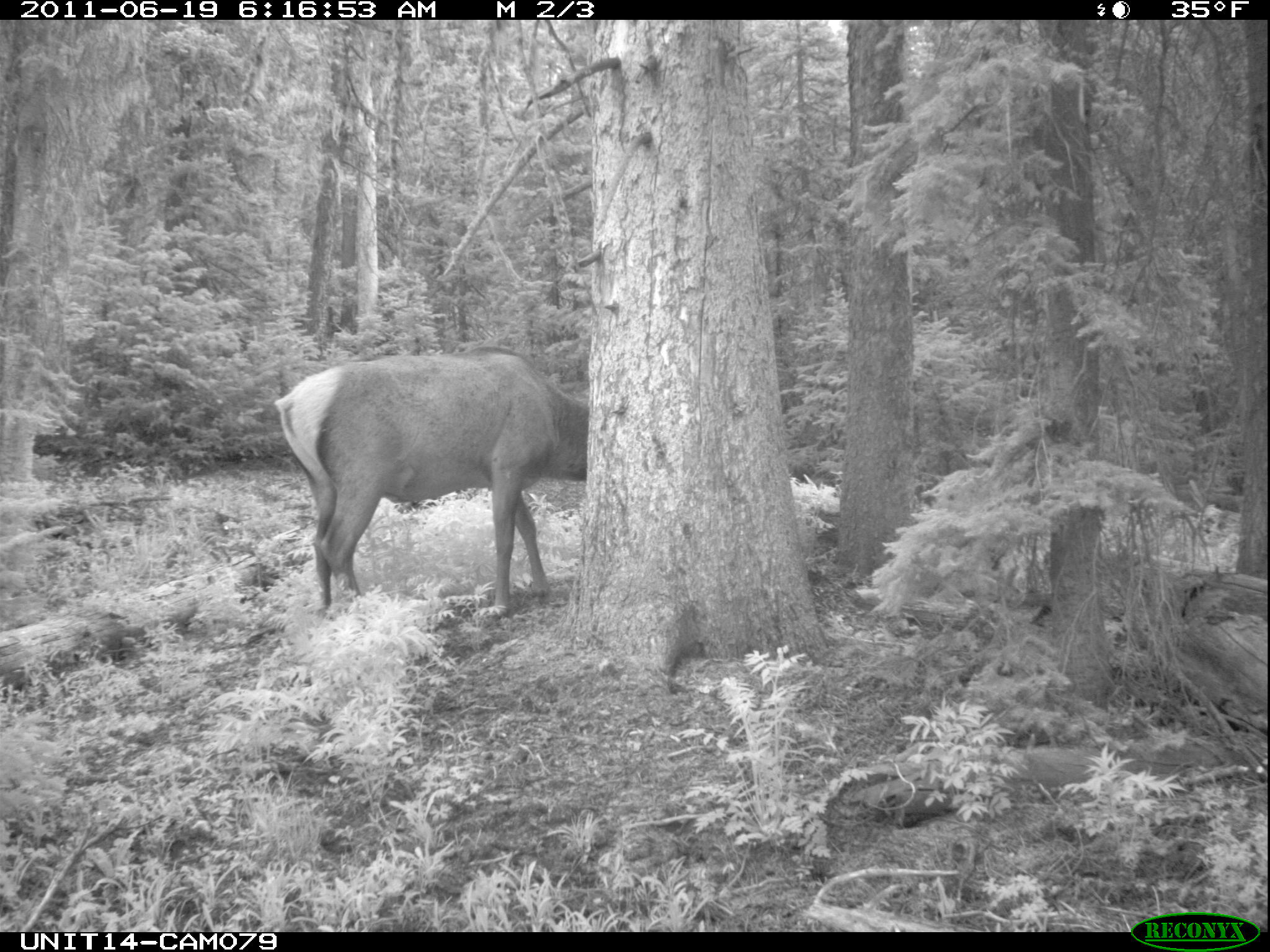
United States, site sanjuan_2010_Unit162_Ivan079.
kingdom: Animalia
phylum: Chordata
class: Mammalia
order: Artiodactyla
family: Cervidae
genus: Cervus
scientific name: Cervus elaphus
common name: red deer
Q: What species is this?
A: Cervus elaphus (red deer).